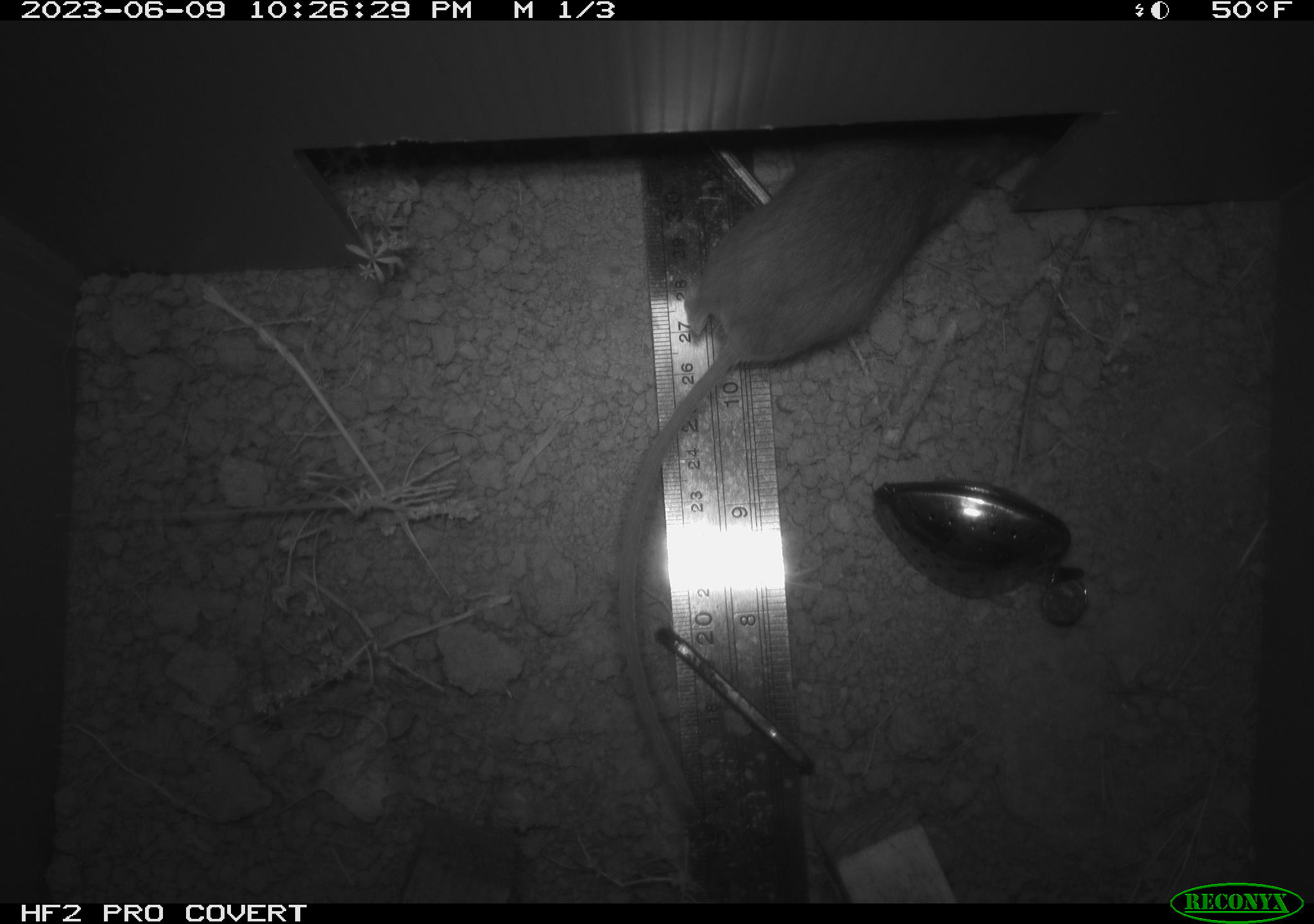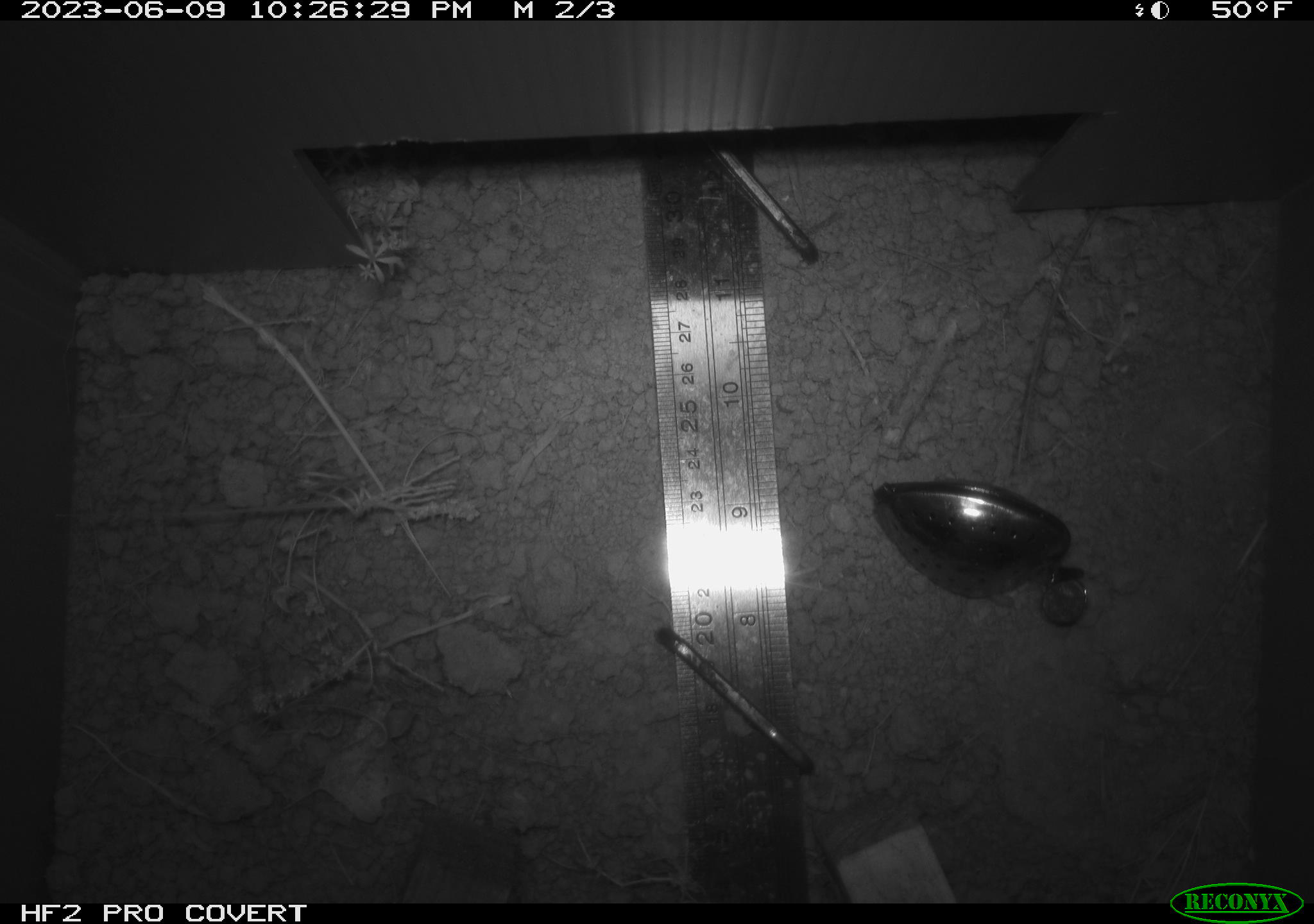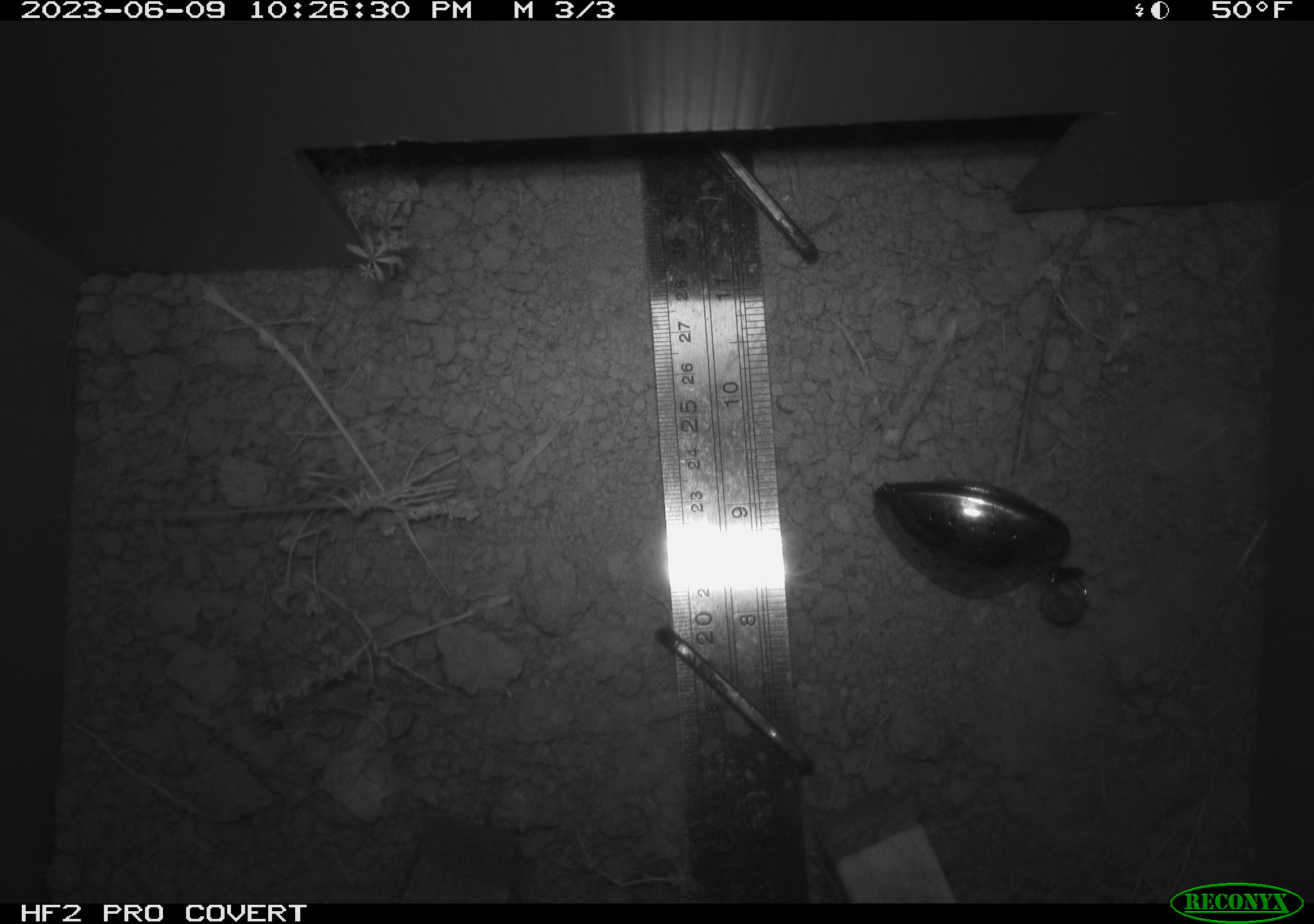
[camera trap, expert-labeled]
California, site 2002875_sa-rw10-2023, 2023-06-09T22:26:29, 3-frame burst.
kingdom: Animalia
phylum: Chordata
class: Mammalia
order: Rodentia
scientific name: Rodentia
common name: mouse species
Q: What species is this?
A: Mouse species (Rodentia).